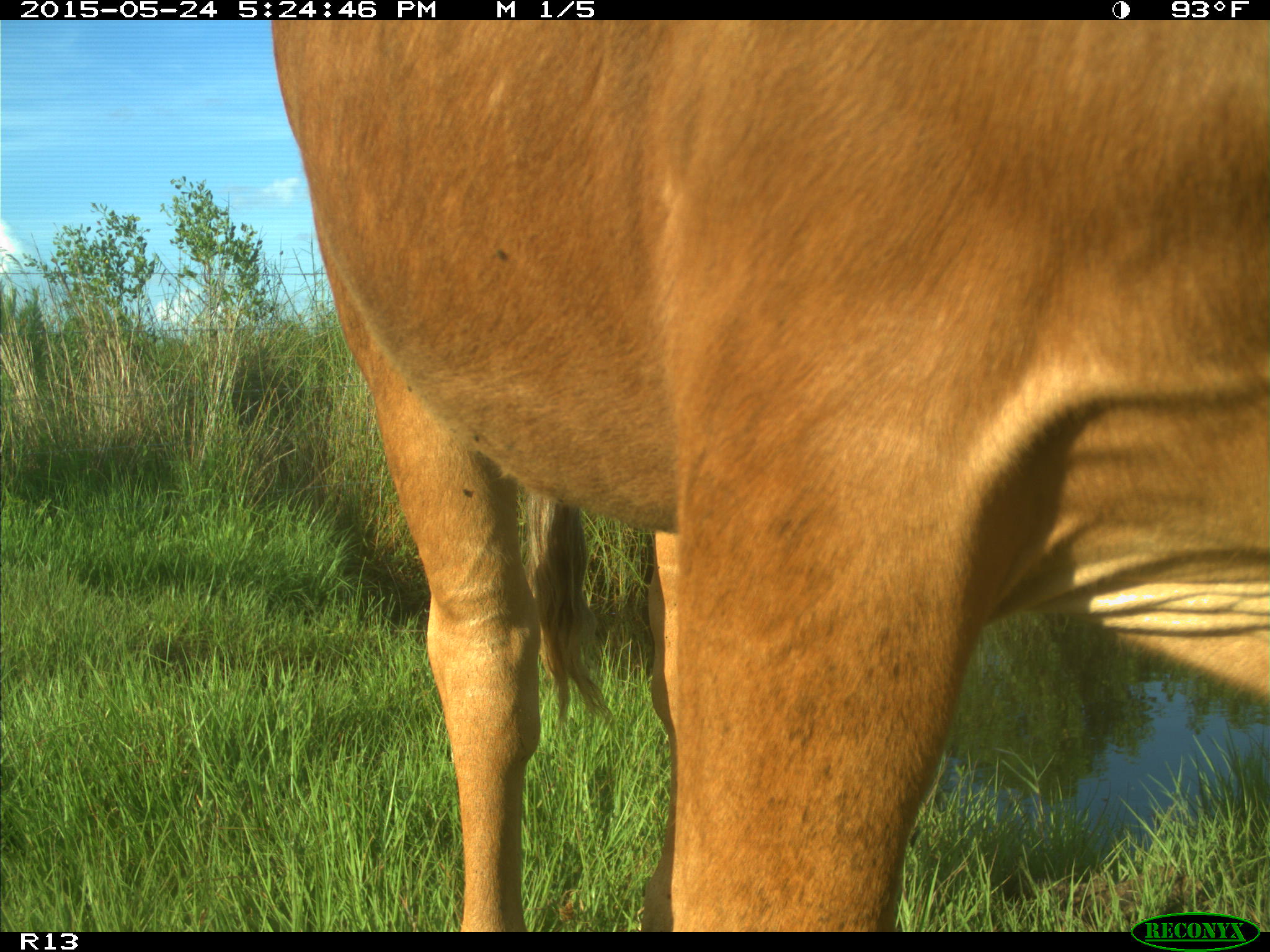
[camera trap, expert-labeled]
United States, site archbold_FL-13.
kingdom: Animalia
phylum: Chordata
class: Mammalia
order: Artiodactyla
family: Bovidae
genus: Bos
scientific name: Bos taurus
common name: domestic cow